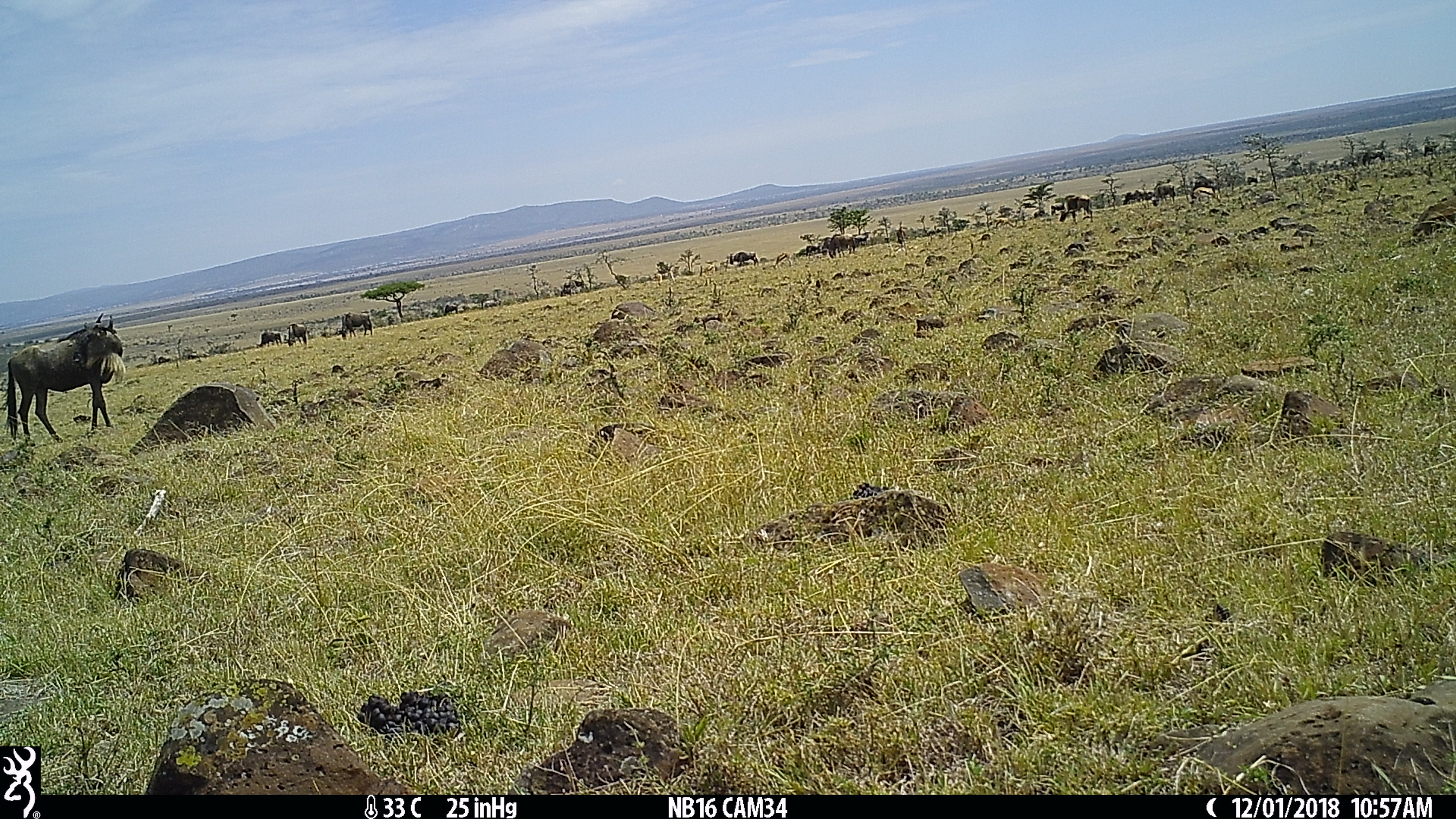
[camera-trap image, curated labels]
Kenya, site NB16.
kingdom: Animalia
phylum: Chordata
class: Mammalia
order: Artiodactyla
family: Bovidae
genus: Connochaetes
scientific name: Connochaetes taurinus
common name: blue wildebeest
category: wildebeest